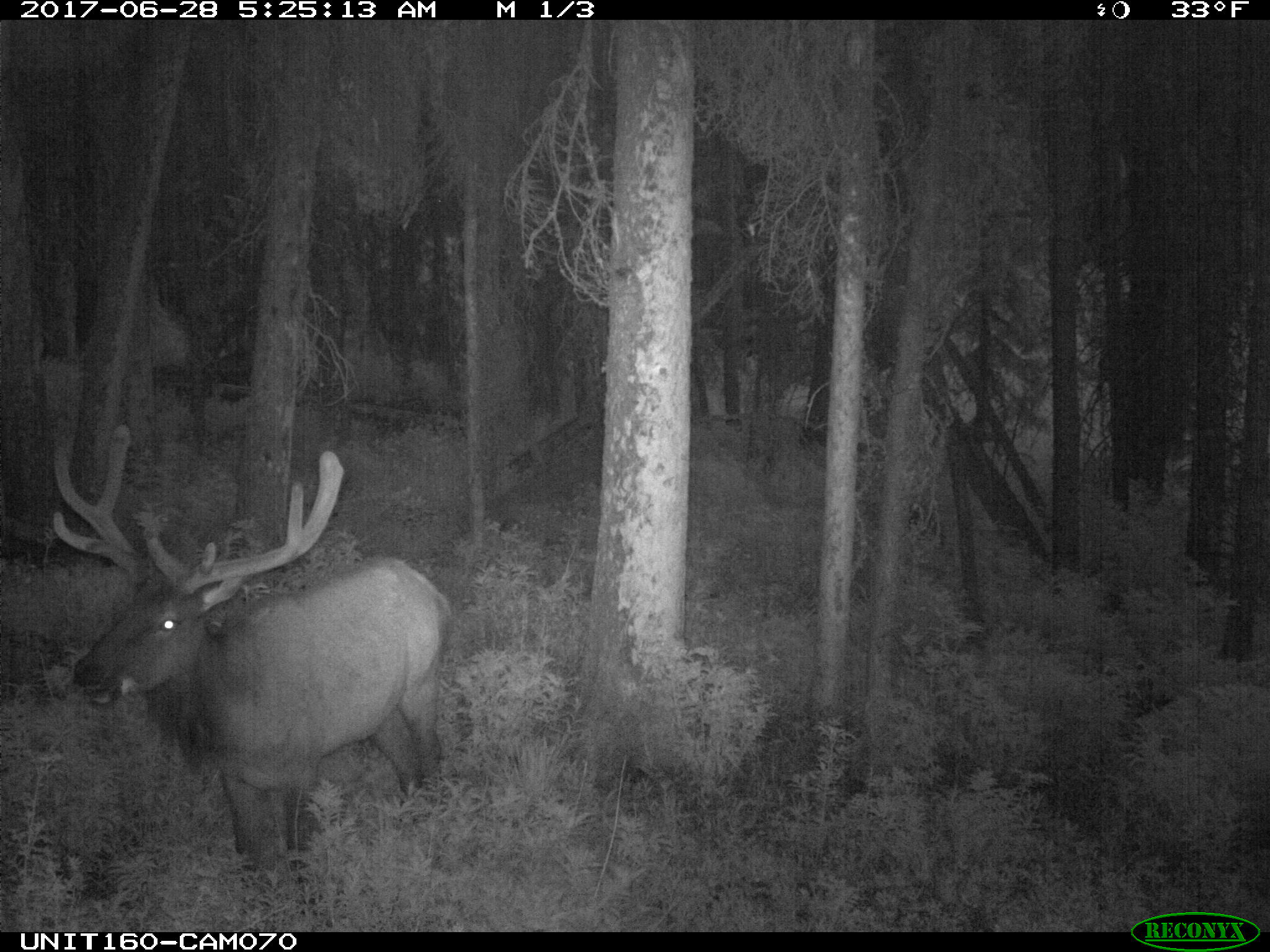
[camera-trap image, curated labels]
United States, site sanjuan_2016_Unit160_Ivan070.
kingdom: Animalia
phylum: Chordata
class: Mammalia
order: Artiodactyla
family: Cervidae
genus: Cervus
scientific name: Cervus elaphus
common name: red deer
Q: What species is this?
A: Cervus elaphus (red deer).